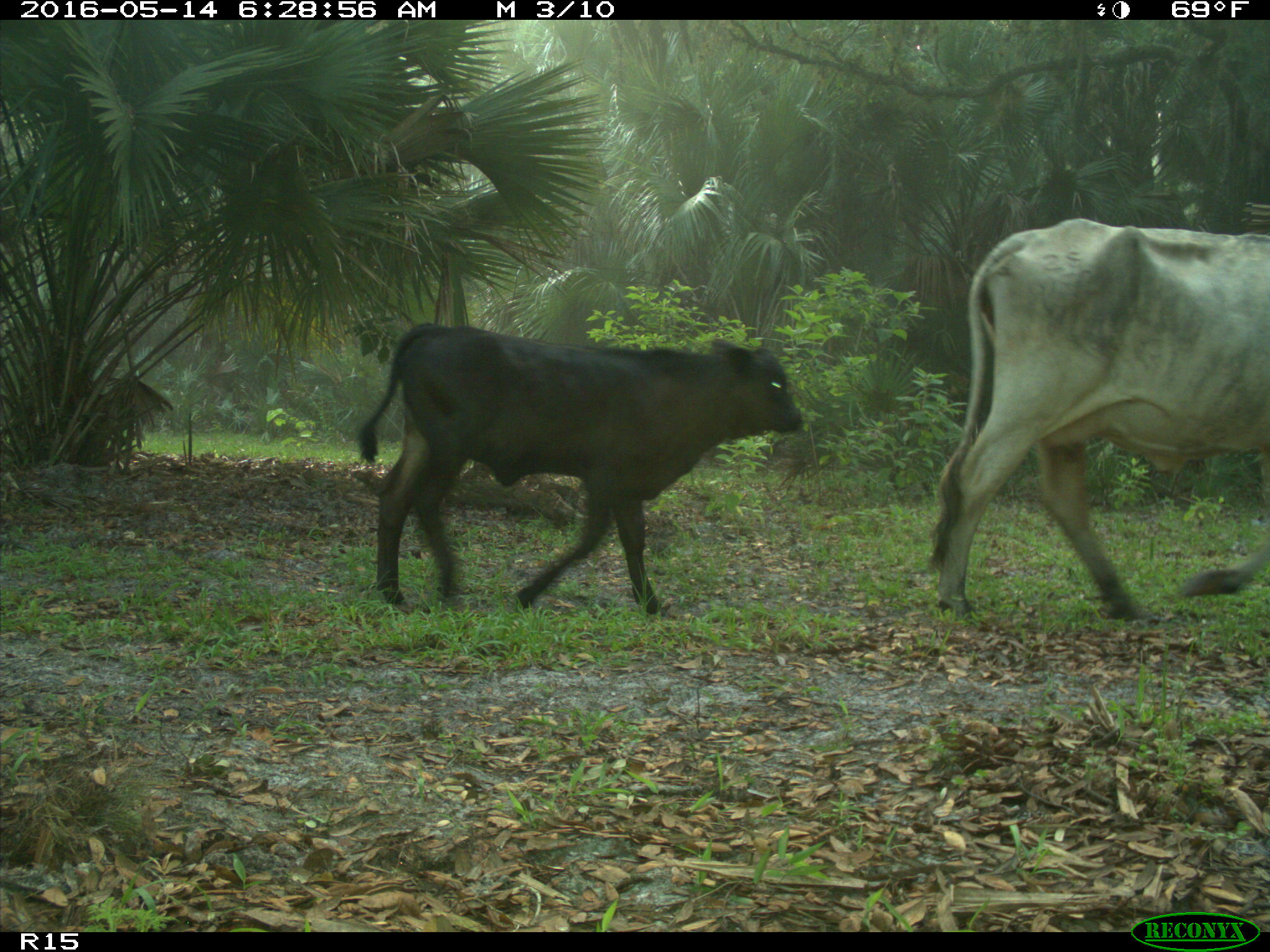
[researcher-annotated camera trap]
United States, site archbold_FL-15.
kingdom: Animalia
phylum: Chordata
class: Mammalia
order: Artiodactyla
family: Bovidae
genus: Bos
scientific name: Bos taurus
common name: domestic cow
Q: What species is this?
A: Bos taurus (domestic cow).